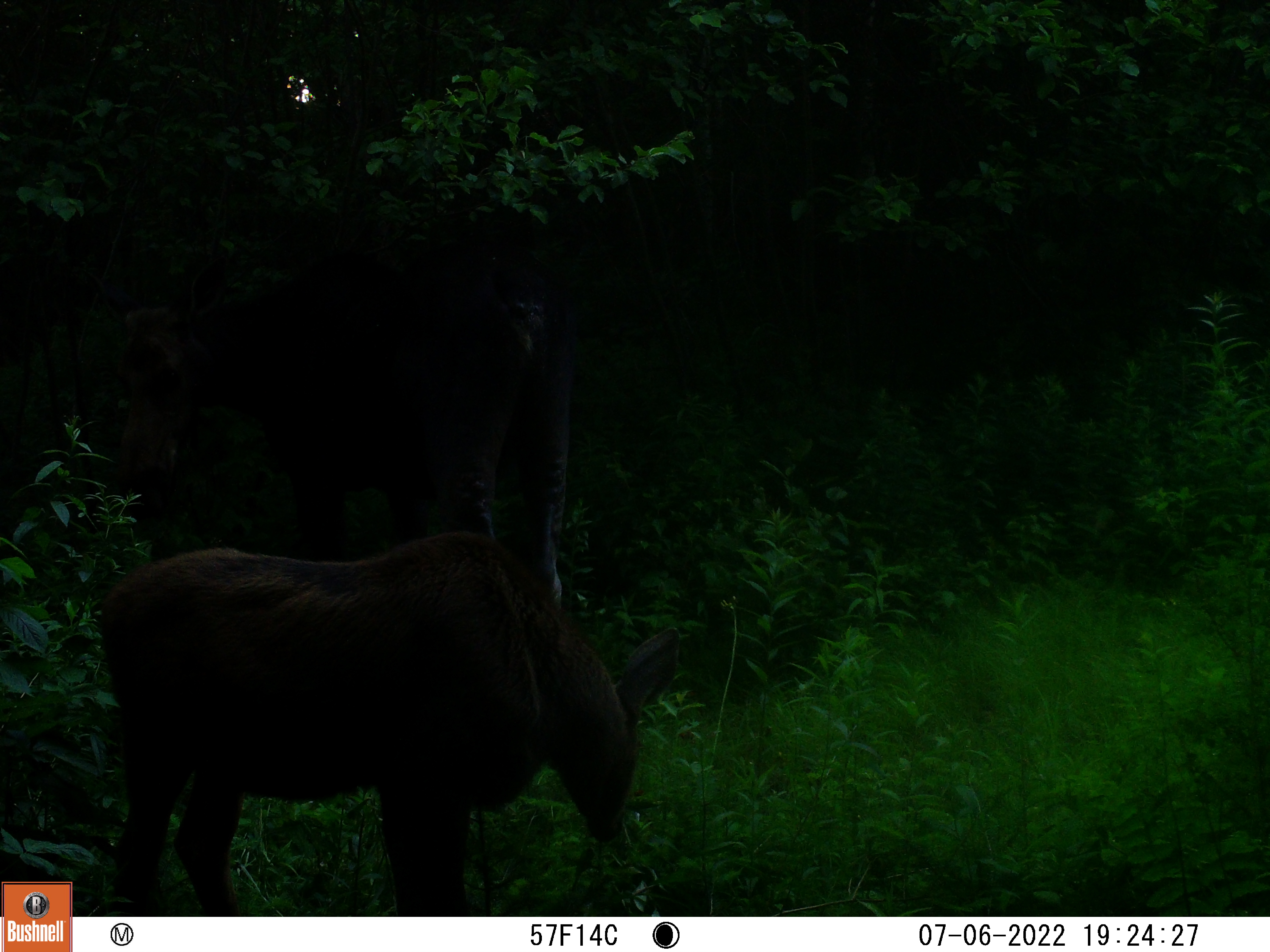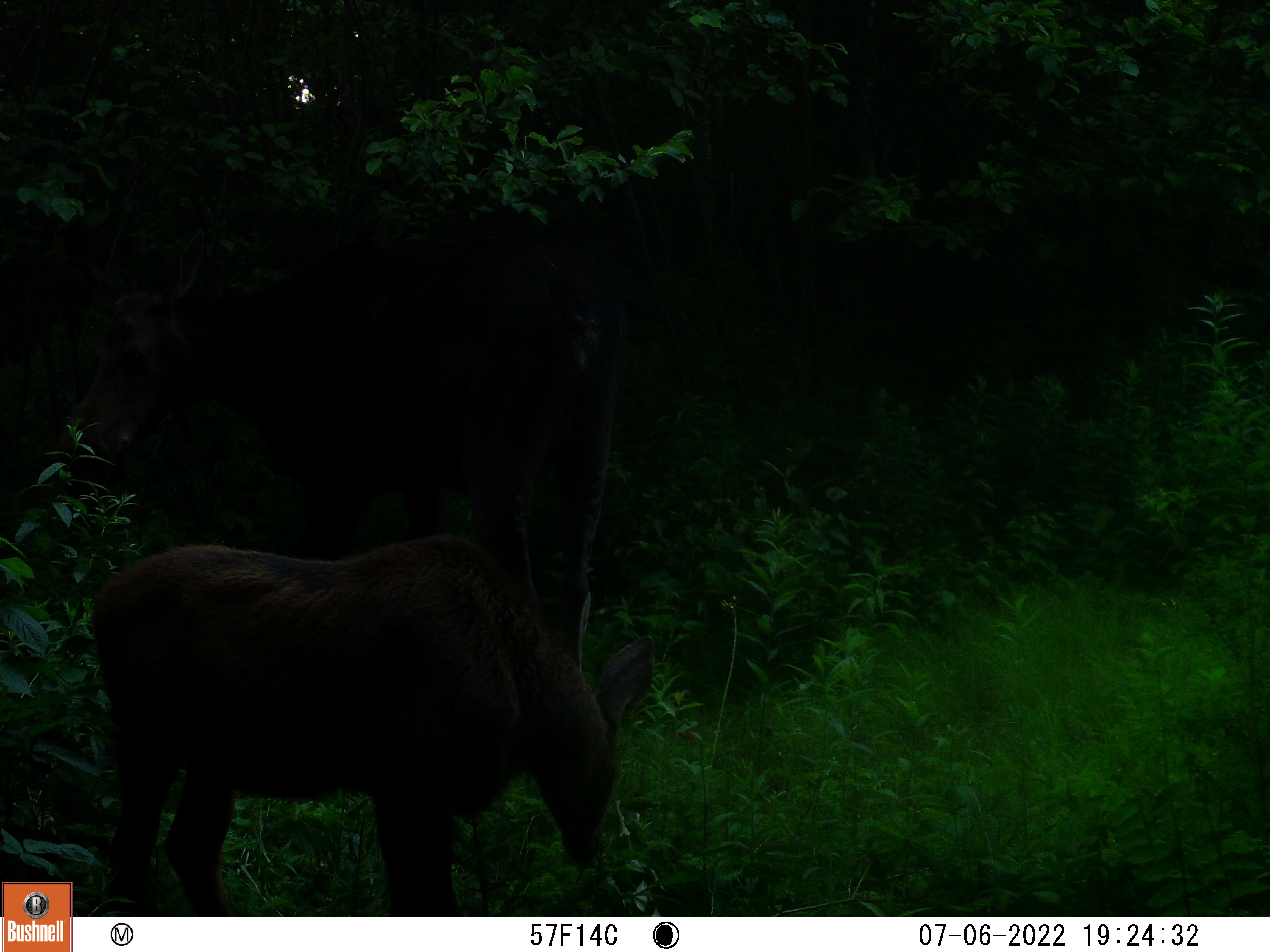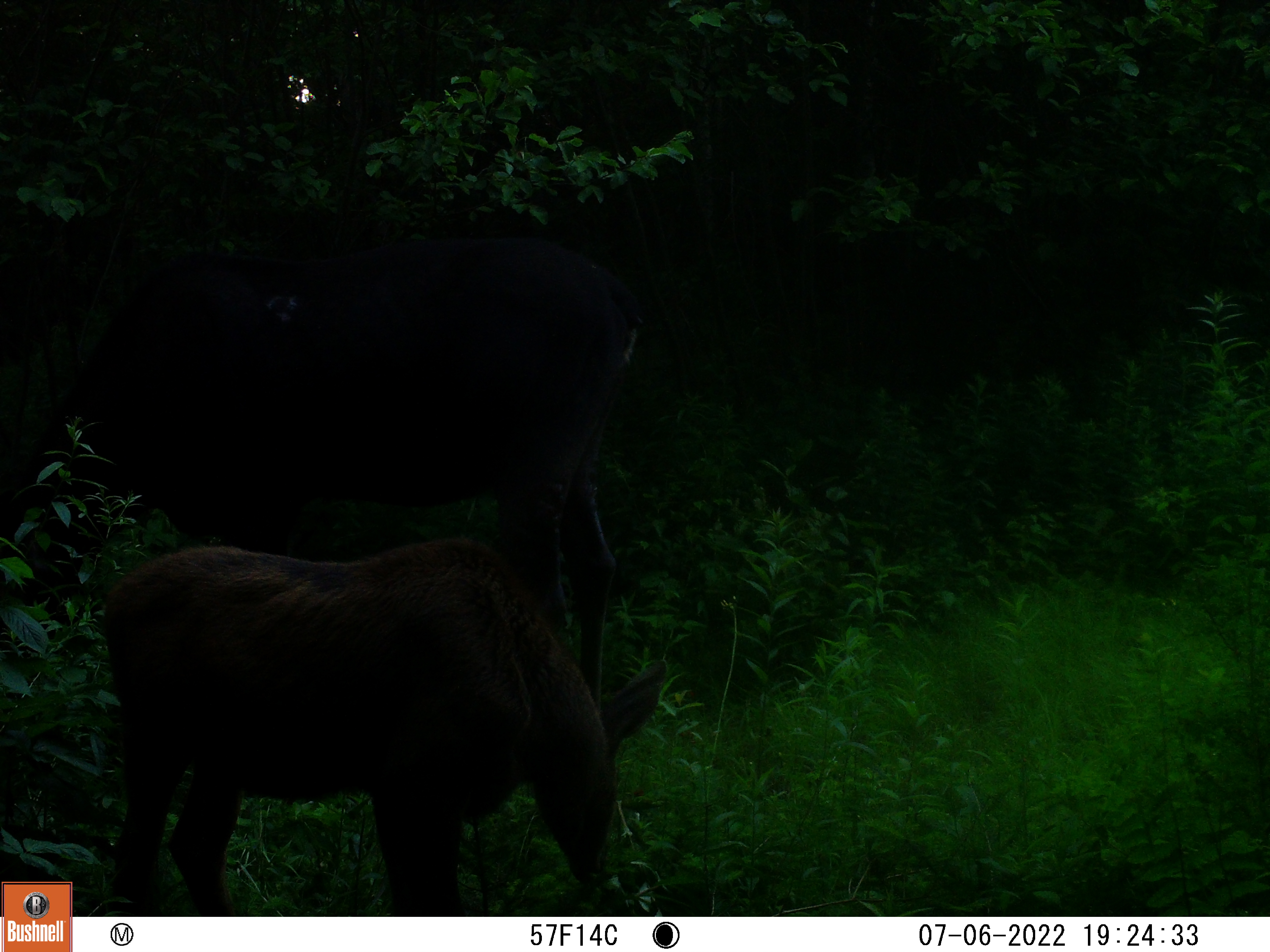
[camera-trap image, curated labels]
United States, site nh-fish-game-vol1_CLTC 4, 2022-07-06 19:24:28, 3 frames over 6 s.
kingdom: Animalia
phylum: Chordata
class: Mammalia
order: Artiodactyla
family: Cervidae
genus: Alces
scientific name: Alces alces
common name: moose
Moose (Alces alces).